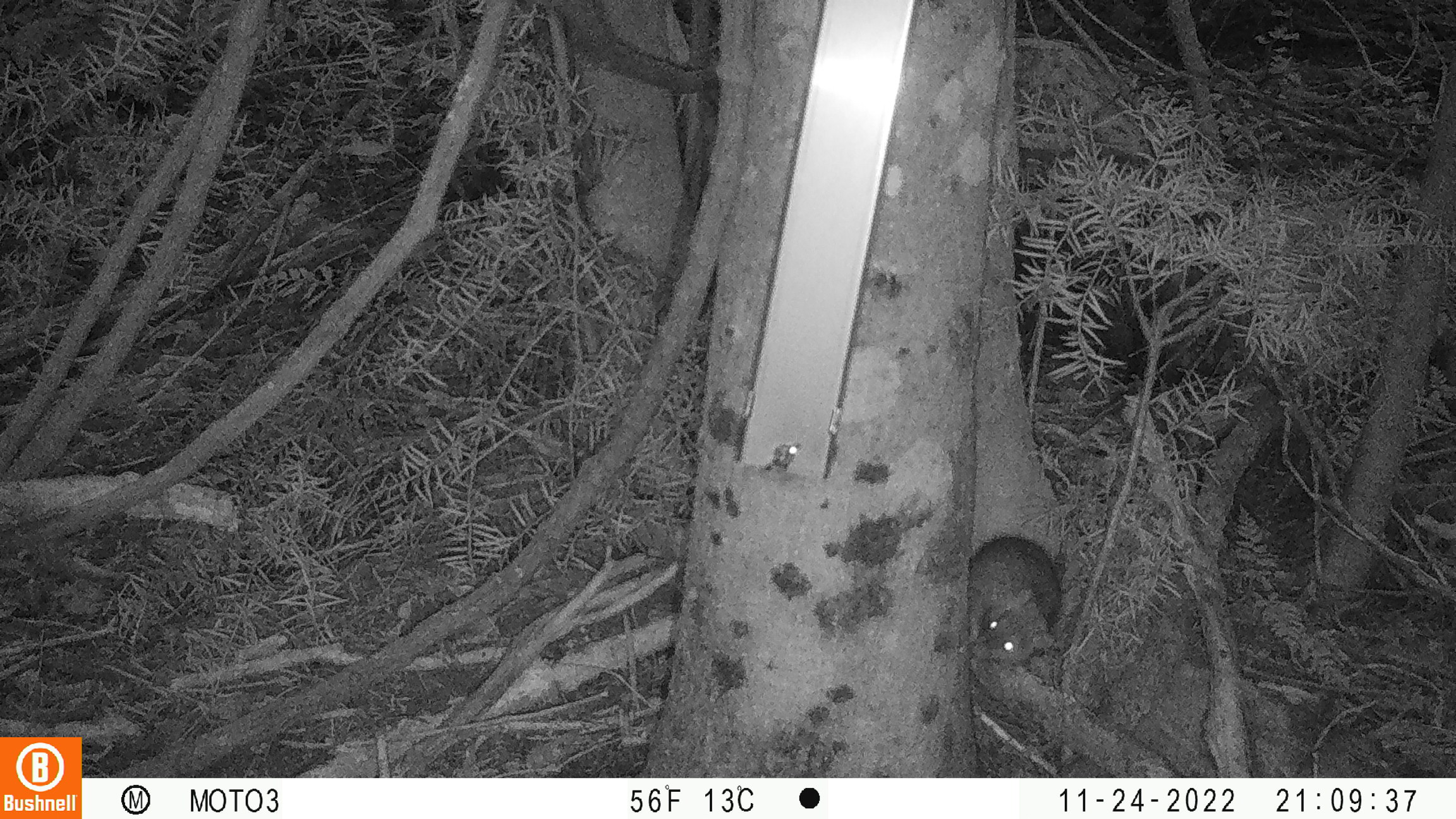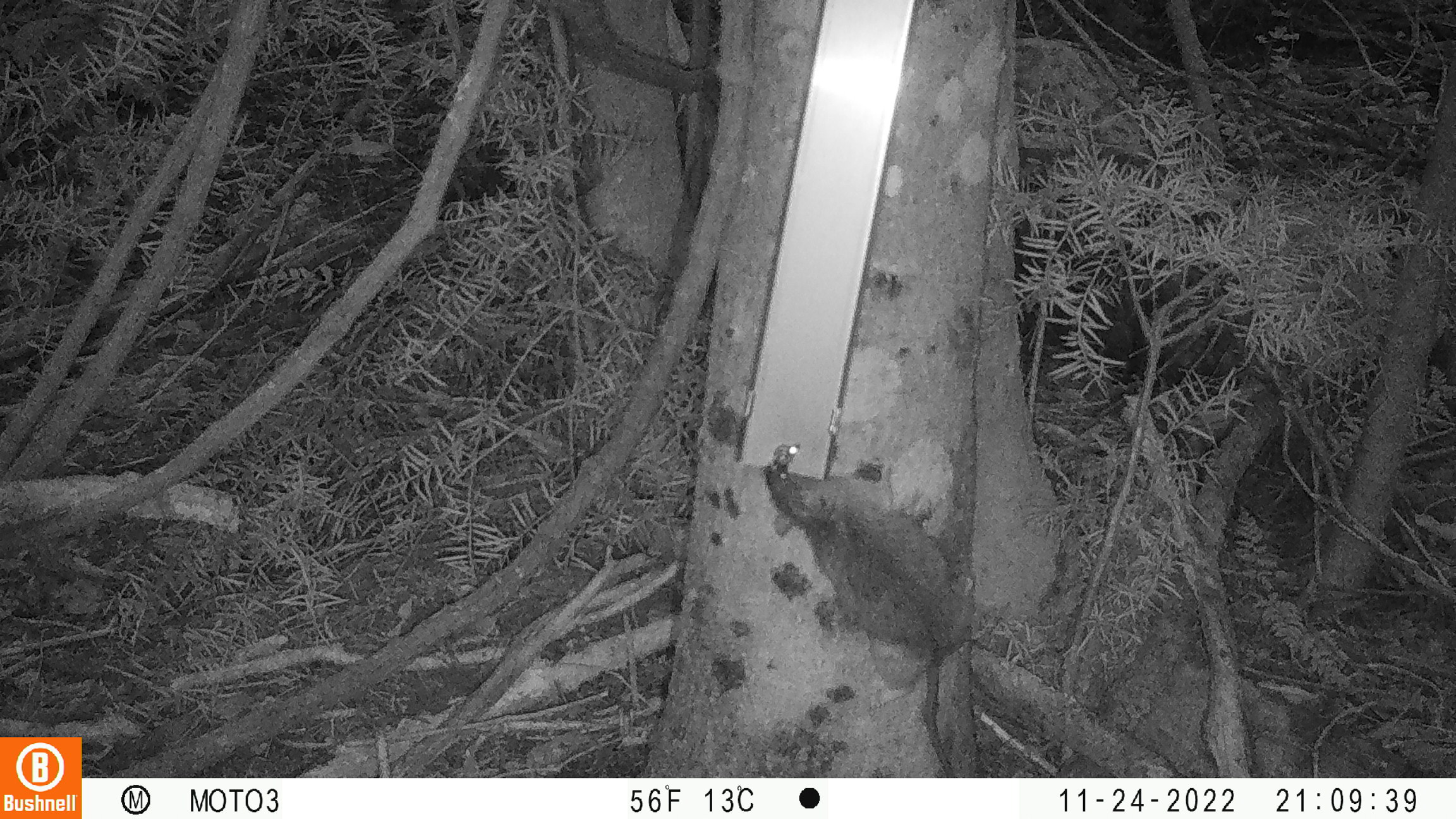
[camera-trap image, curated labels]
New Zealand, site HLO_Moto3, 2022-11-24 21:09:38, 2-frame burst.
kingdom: Animalia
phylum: Chordata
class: Mammalia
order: Rodentia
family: Muridae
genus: Rattus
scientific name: Rattus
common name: rat